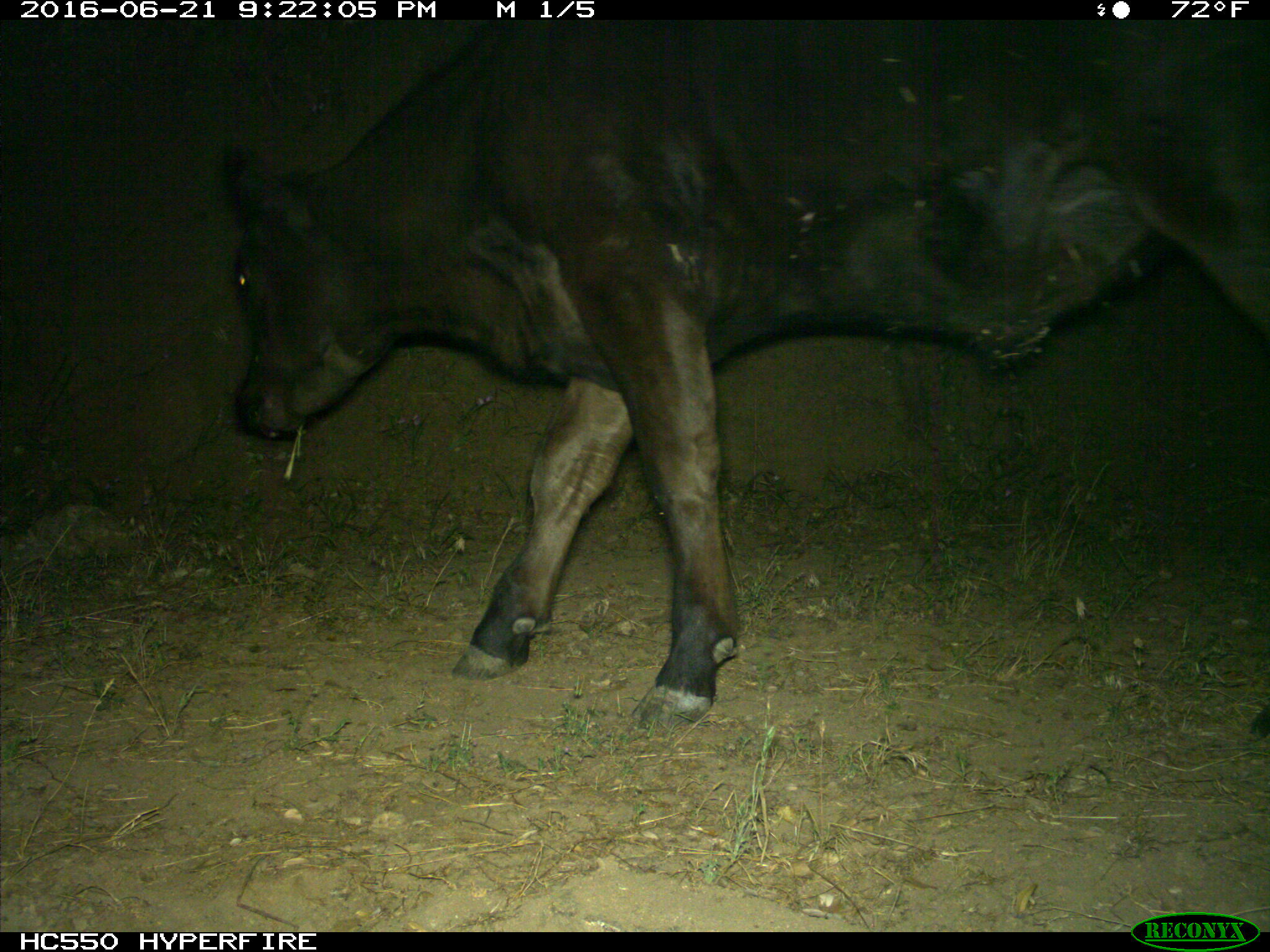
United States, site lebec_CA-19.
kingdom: Animalia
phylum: Chordata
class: Mammalia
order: Artiodactyla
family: Bovidae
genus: Bos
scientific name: Bos taurus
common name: domestic cow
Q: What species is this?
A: Bos taurus (domestic cow).